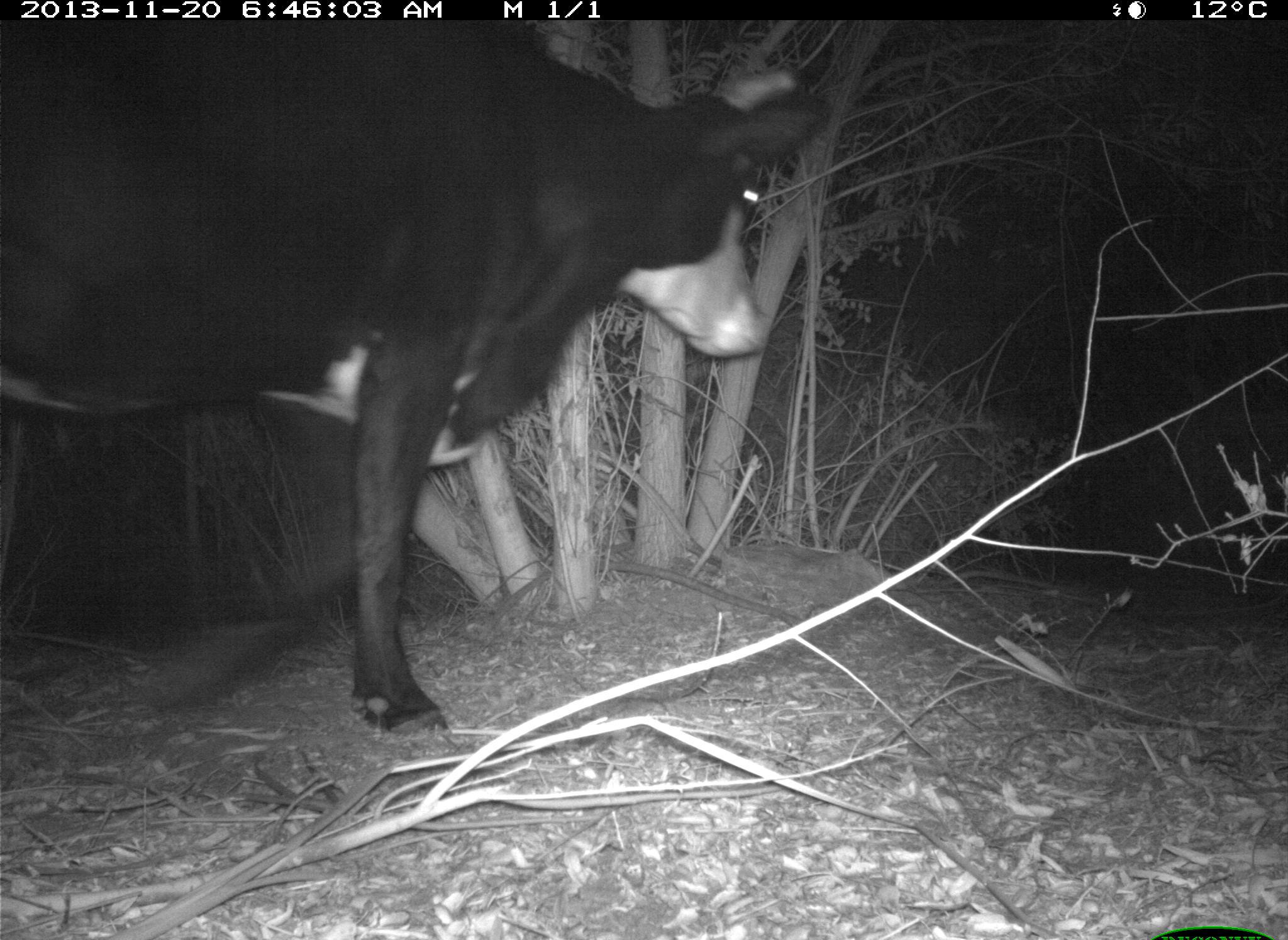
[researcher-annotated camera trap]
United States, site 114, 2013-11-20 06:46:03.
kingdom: Animalia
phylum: Chordata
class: Mammalia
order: Artiodactyla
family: Bovidae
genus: Bos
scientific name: Bos taurus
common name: cow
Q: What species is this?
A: Cow (Bos taurus).